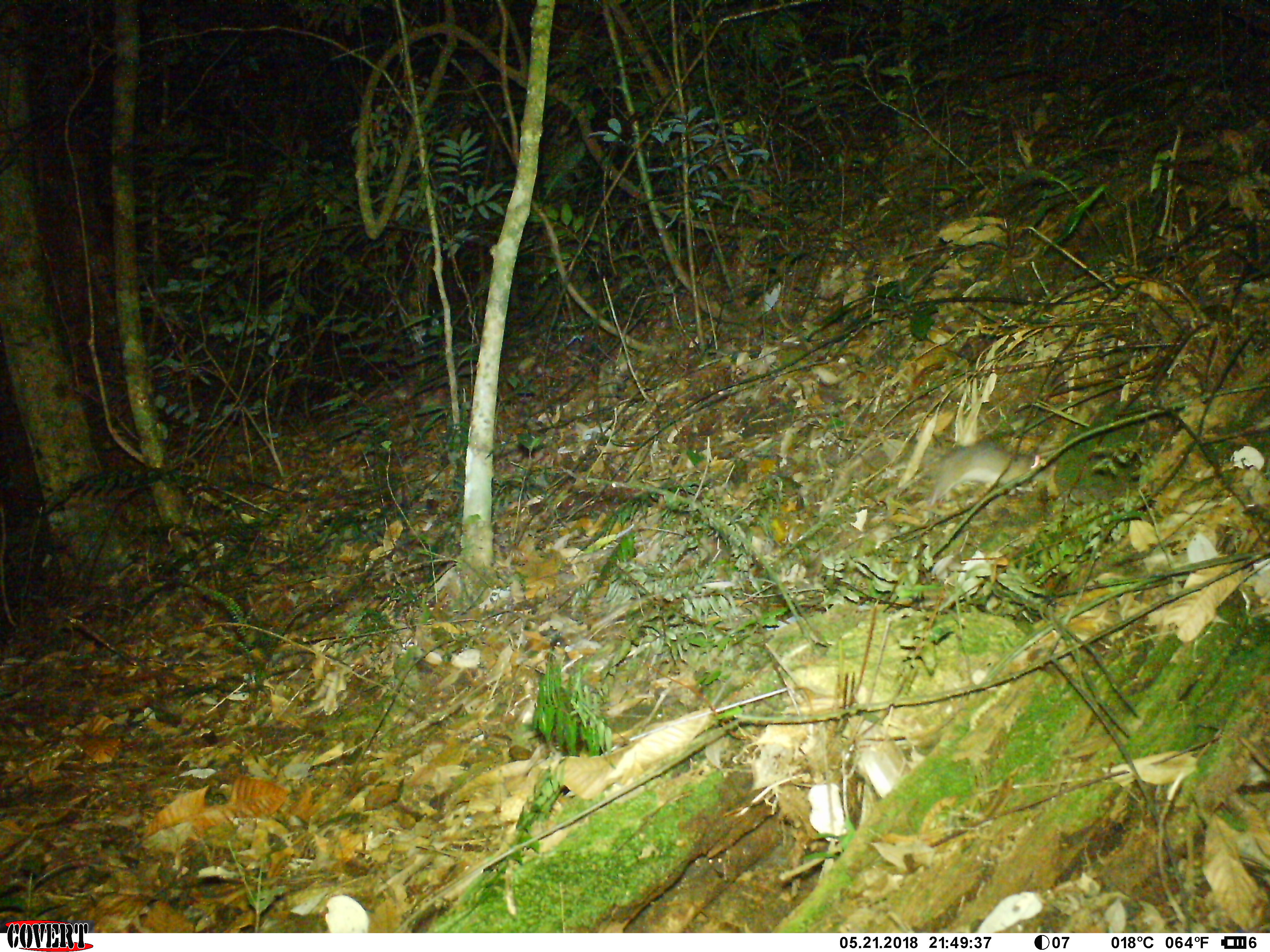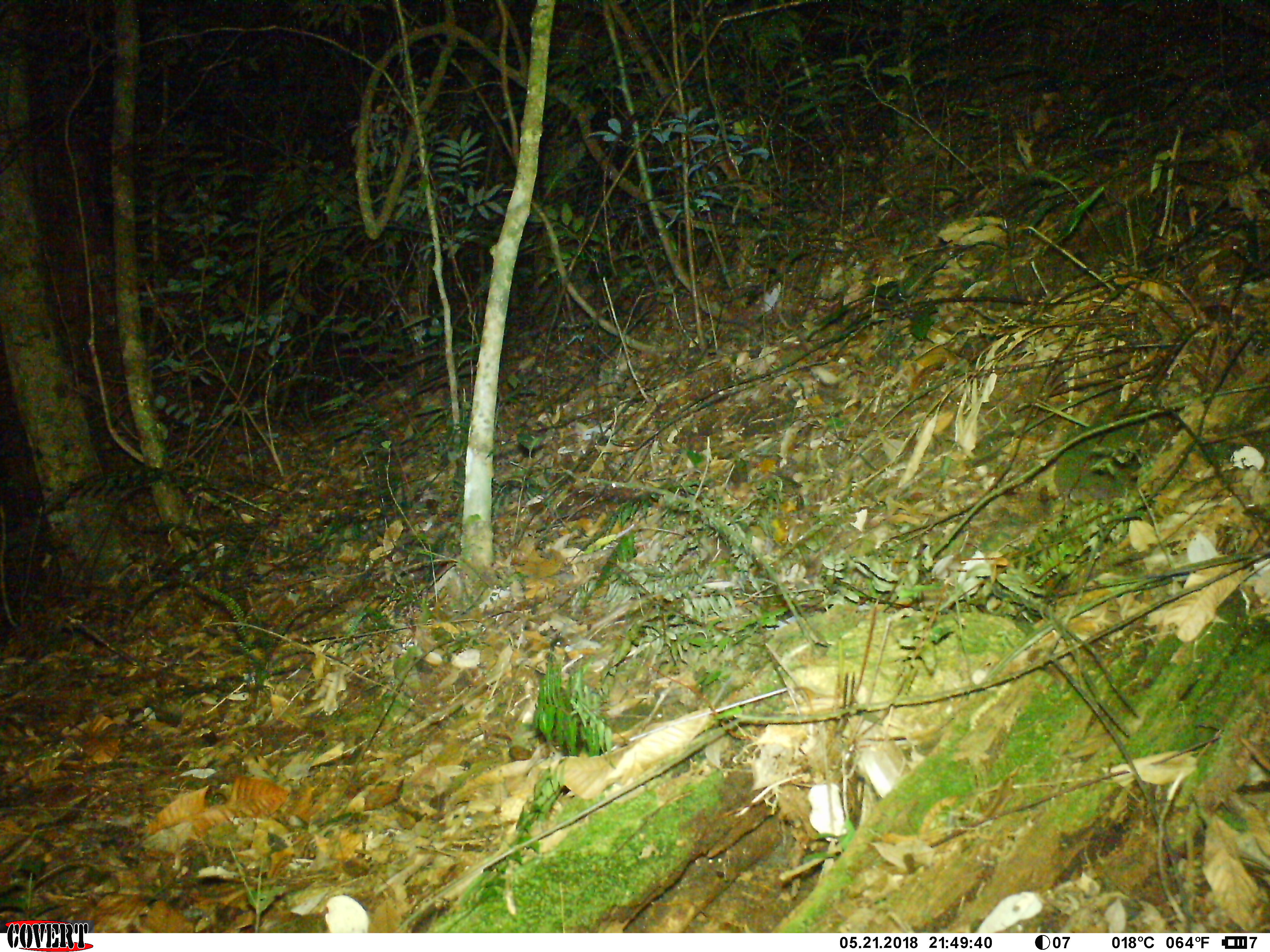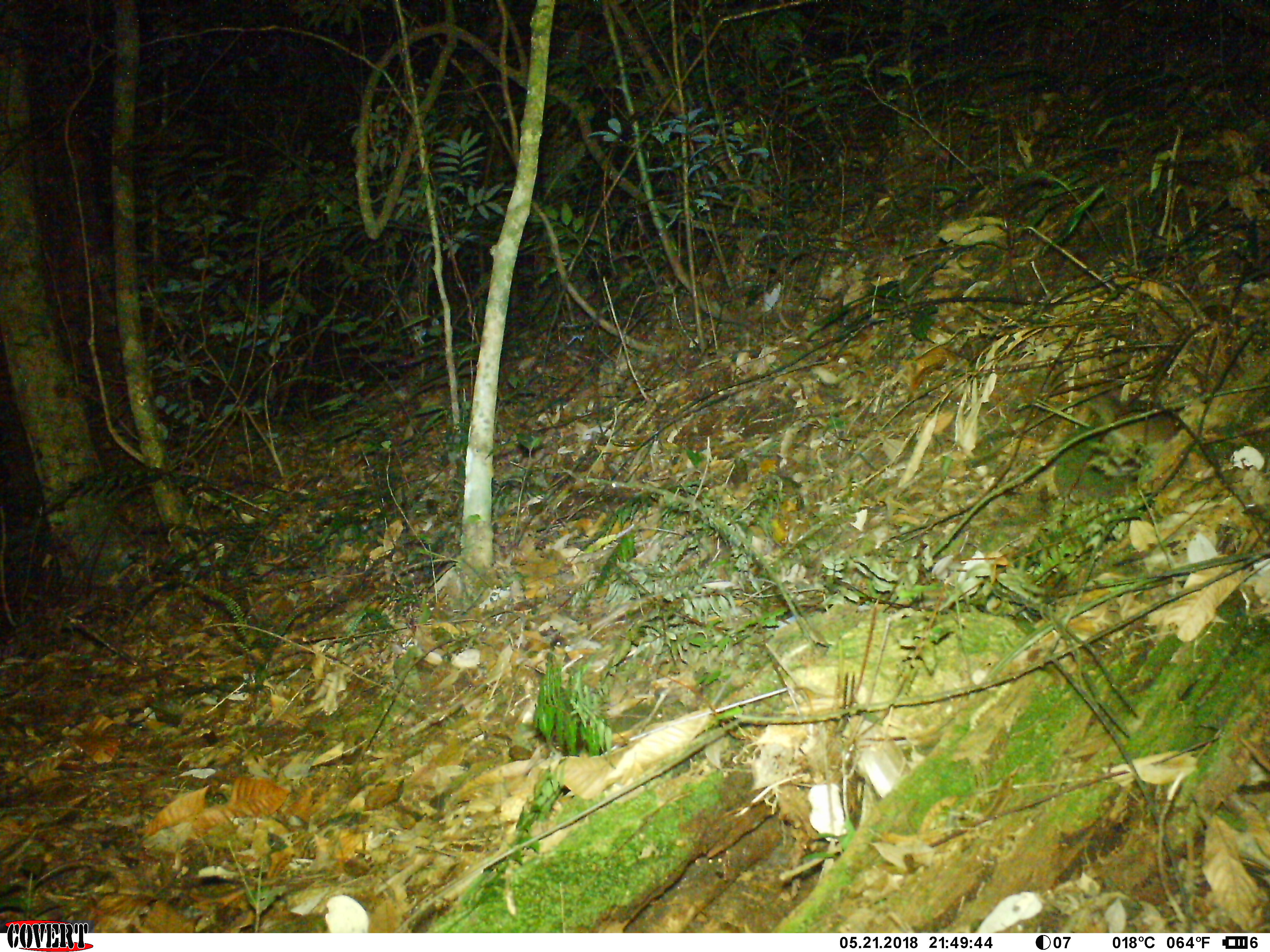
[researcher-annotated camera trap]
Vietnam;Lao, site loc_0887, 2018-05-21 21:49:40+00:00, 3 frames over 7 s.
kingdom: Animalia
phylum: Chordata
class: Mammalia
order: Rodentia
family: Muridae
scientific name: Muridae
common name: old-world mice and rats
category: unidentified murid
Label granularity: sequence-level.